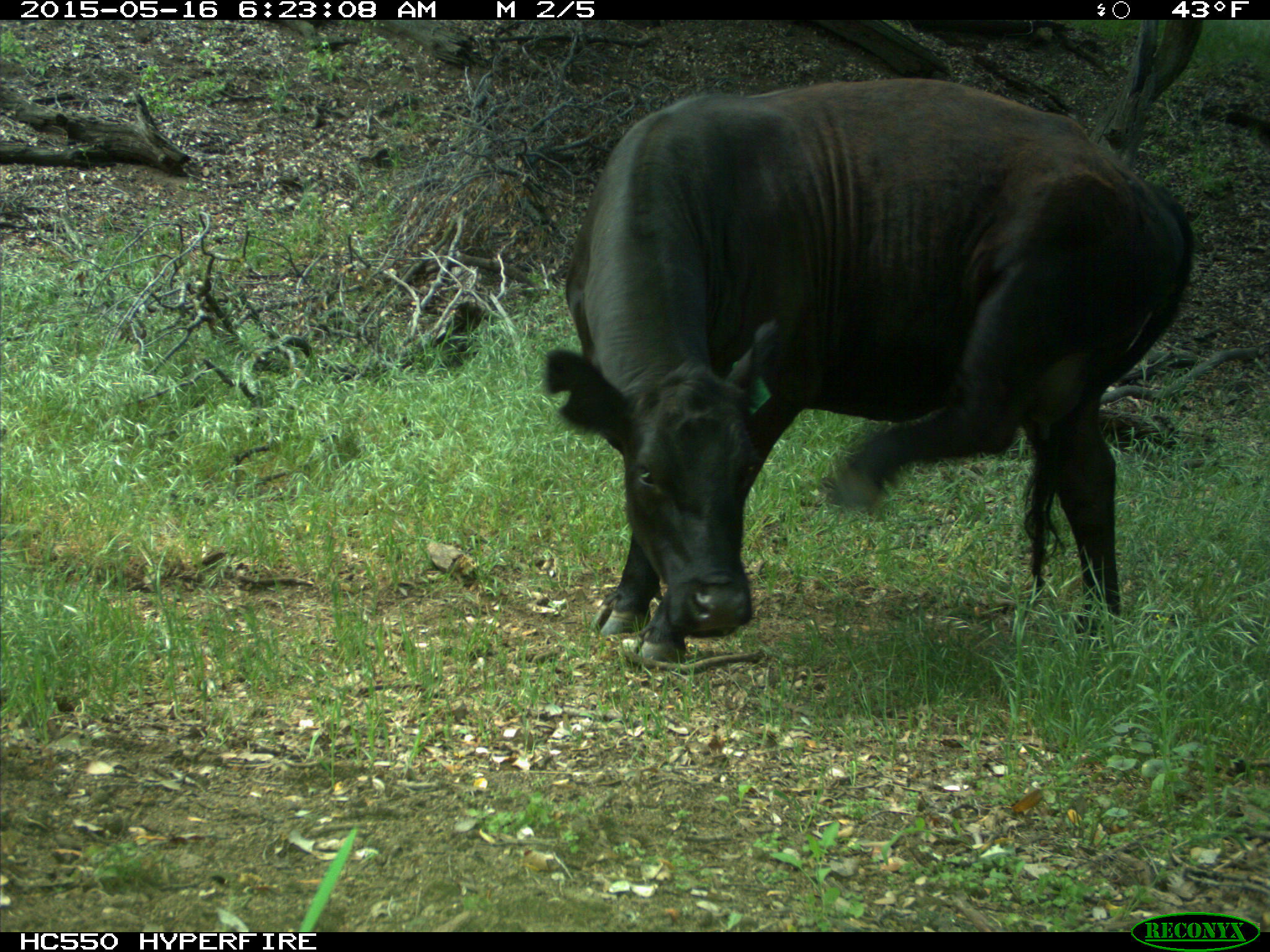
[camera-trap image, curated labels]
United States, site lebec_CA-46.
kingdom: Animalia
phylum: Chordata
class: Mammalia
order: Artiodactyla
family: Bovidae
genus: Bos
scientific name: Bos taurus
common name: domestic cow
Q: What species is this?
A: Bos taurus (domestic cow).